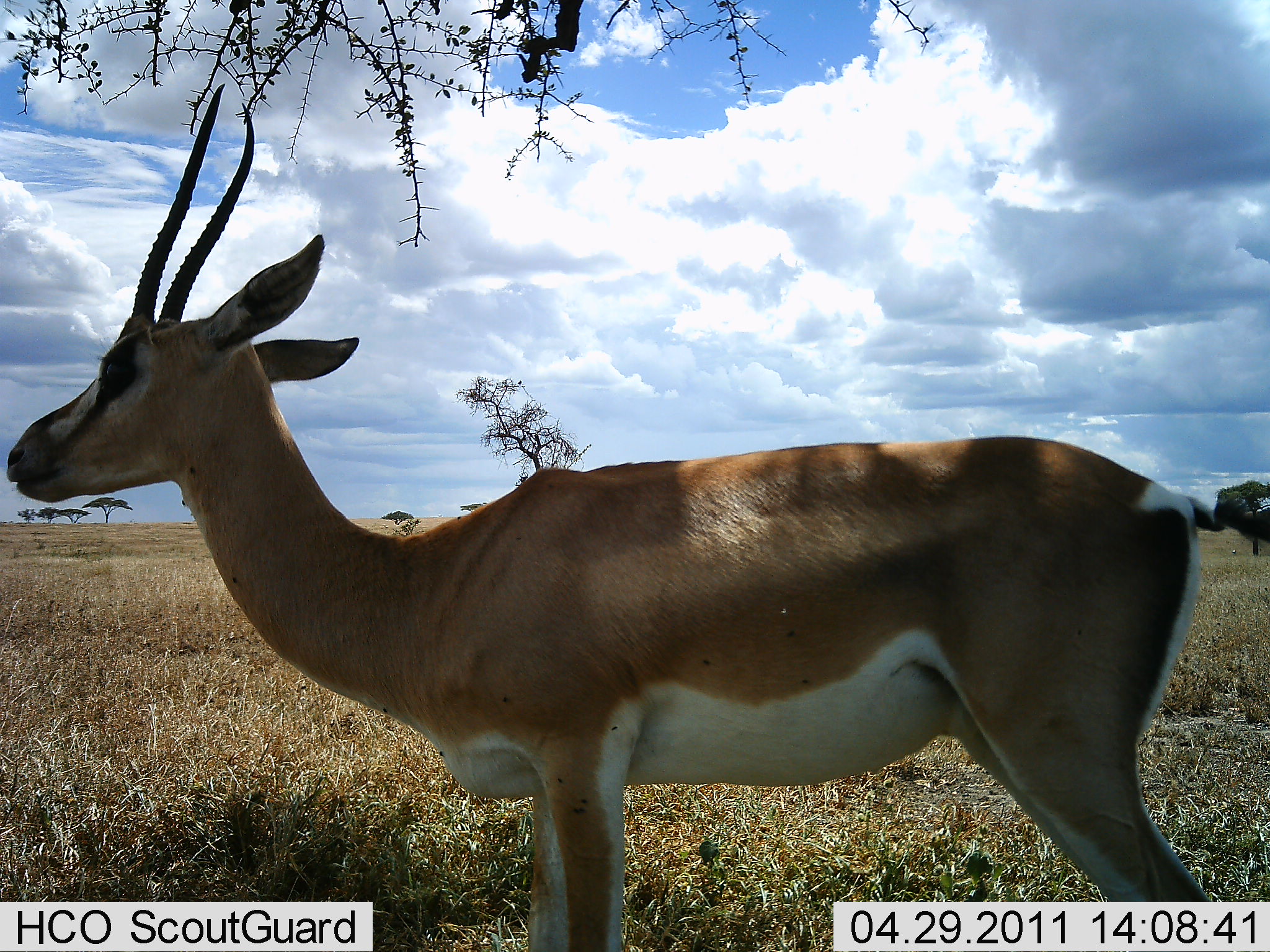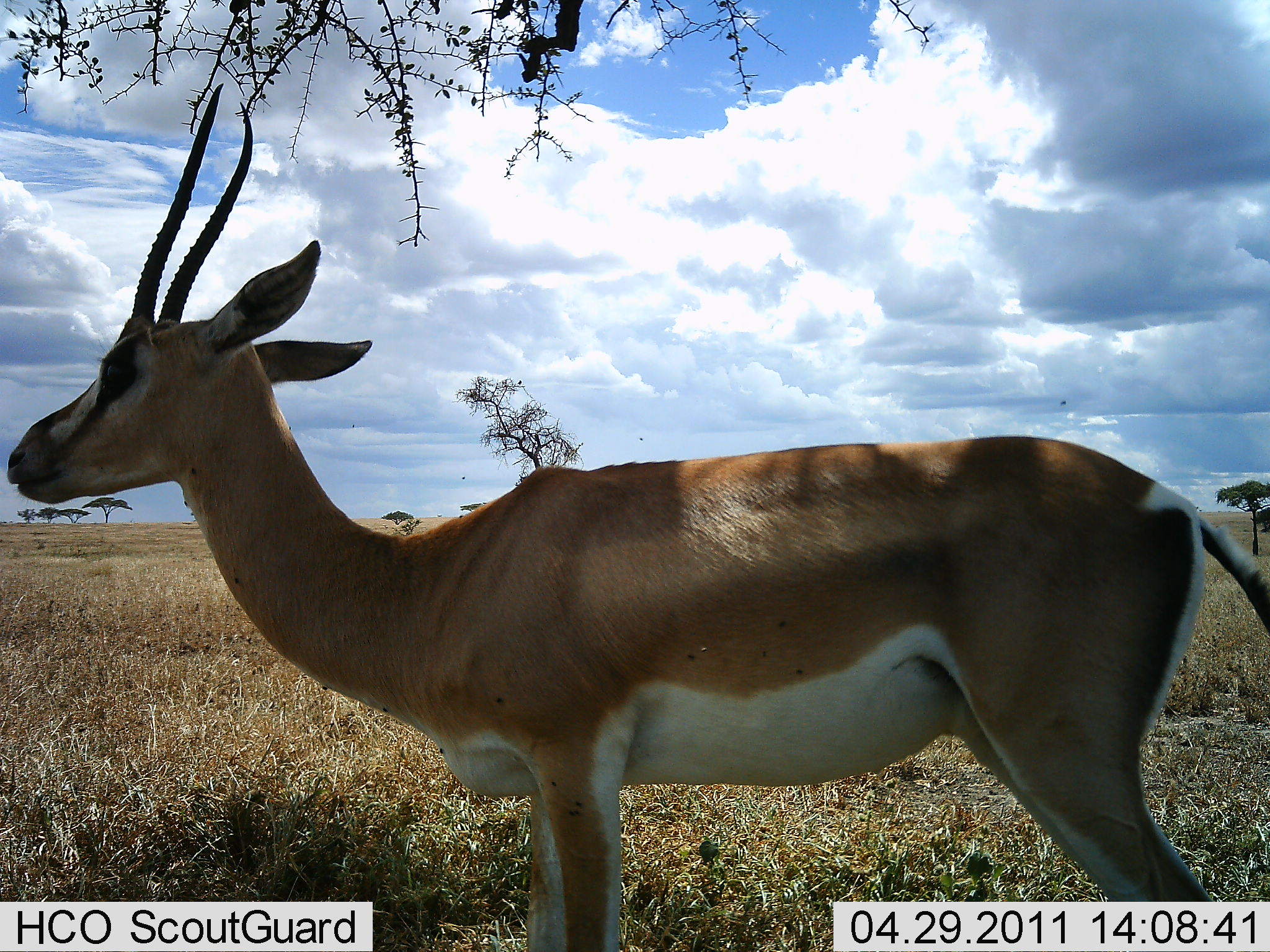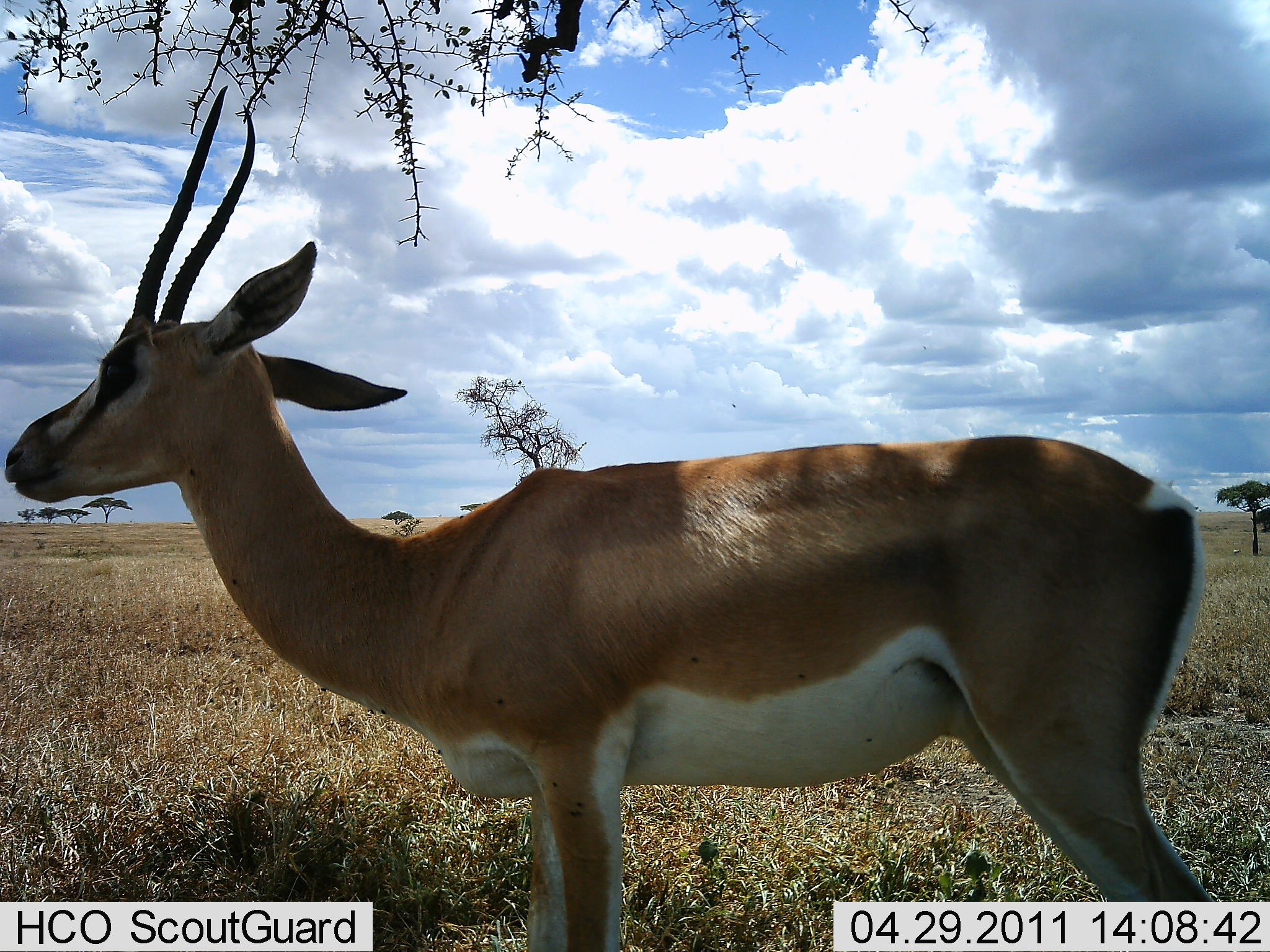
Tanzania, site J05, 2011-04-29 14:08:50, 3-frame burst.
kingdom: Animalia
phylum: Chordata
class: Mammalia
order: Artiodactyla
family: Bovidae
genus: Nanger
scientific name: Nanger granti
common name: grant's gazelle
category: gazellegrants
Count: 1.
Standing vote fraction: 100%.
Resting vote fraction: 0%.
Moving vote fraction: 0%.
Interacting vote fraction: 0%.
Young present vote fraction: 0%.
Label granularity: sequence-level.